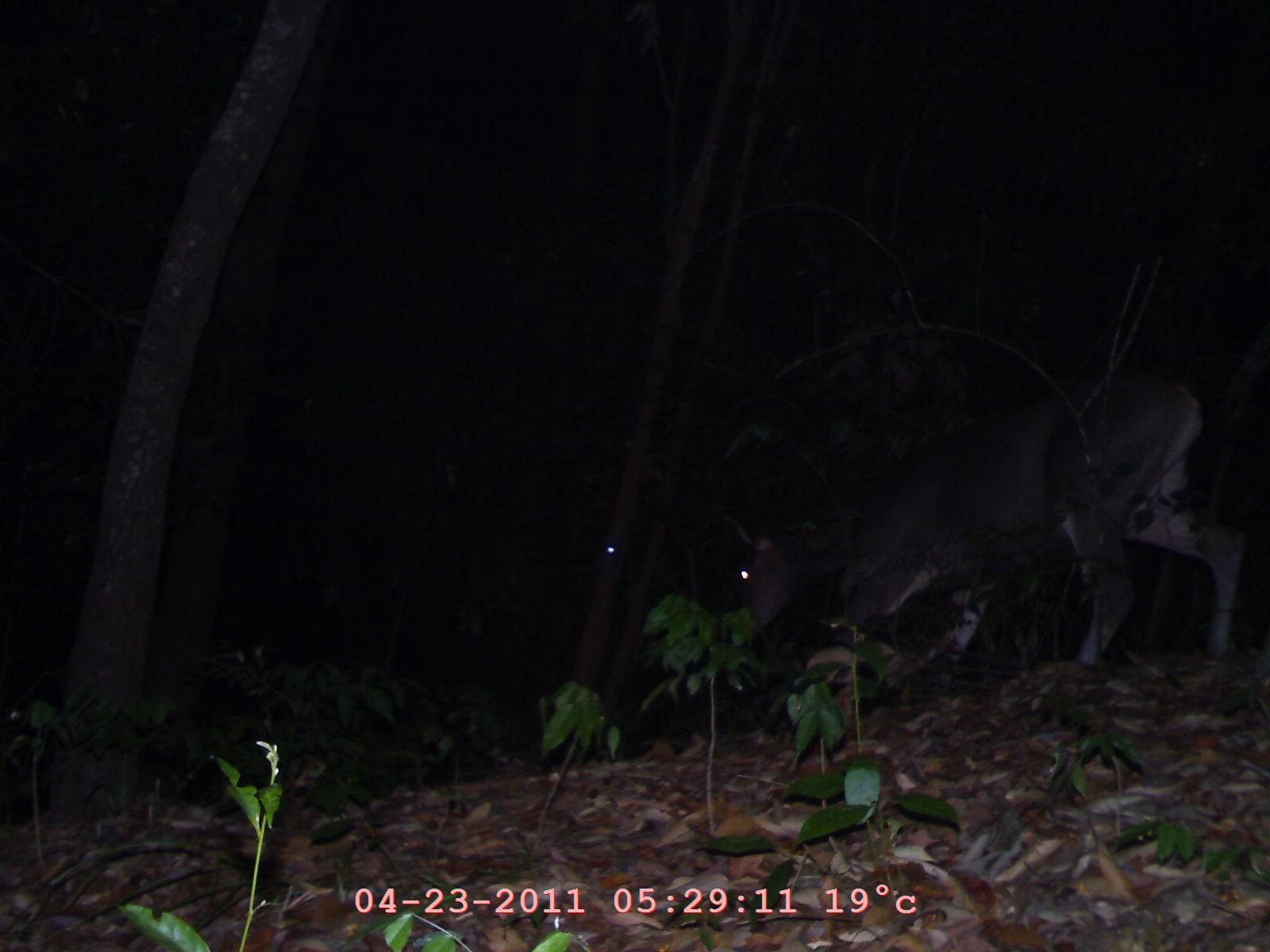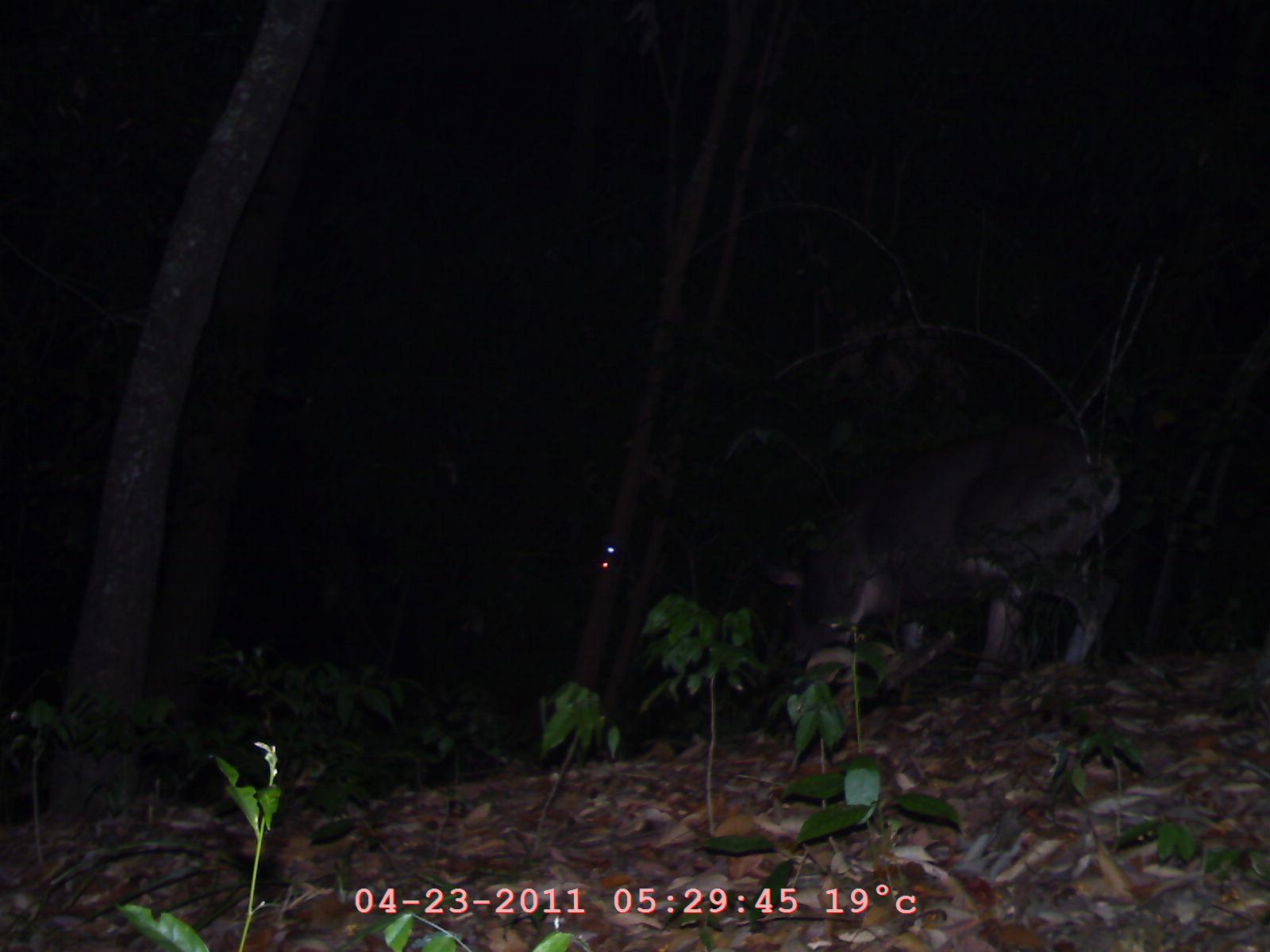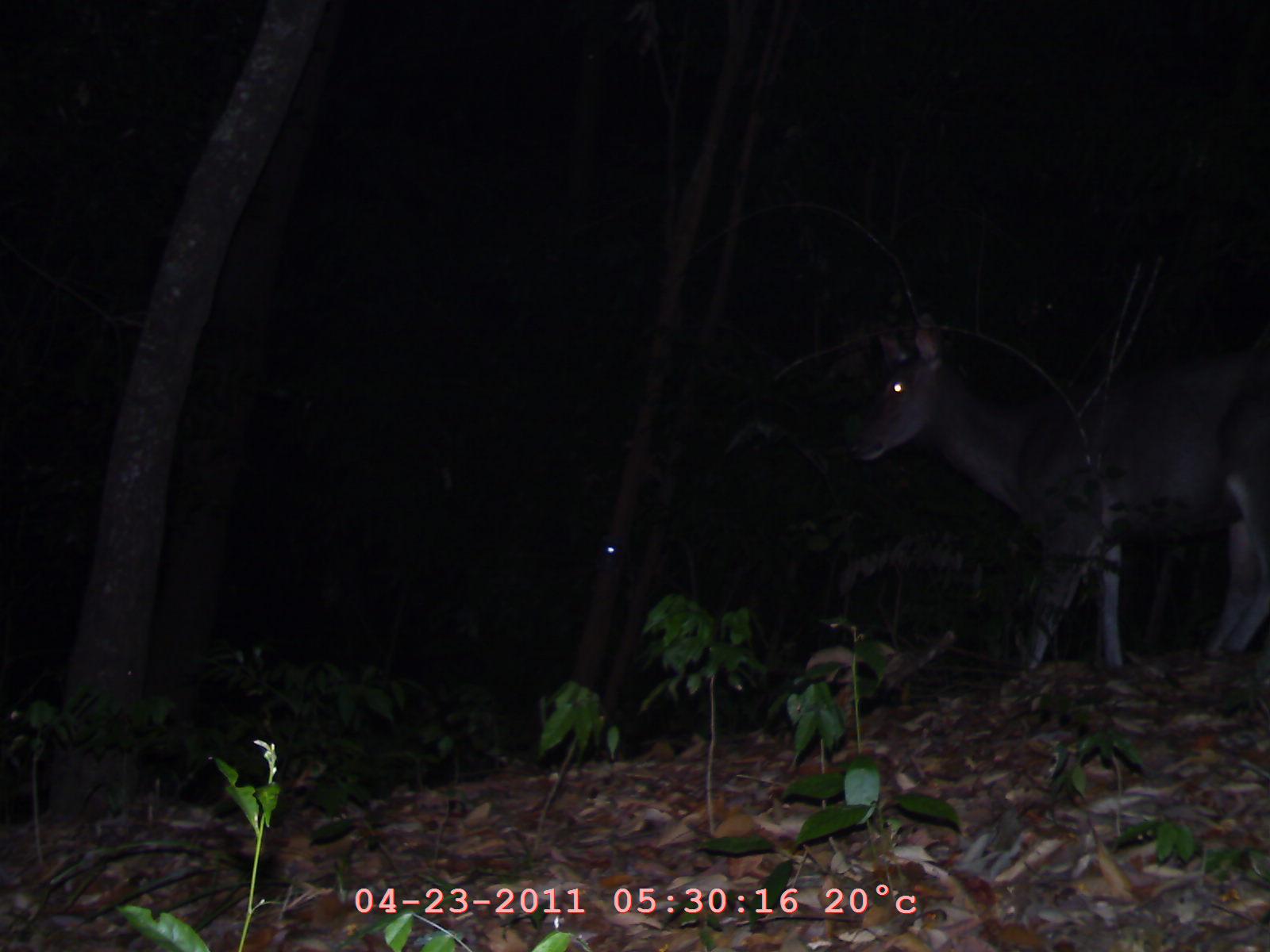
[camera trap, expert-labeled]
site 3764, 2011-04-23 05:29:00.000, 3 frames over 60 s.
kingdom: Animalia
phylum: Chordata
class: Mammalia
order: Artiodactyla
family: Cervidae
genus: Rusa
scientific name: Rusa unicolor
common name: sambar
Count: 1.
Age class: adult.